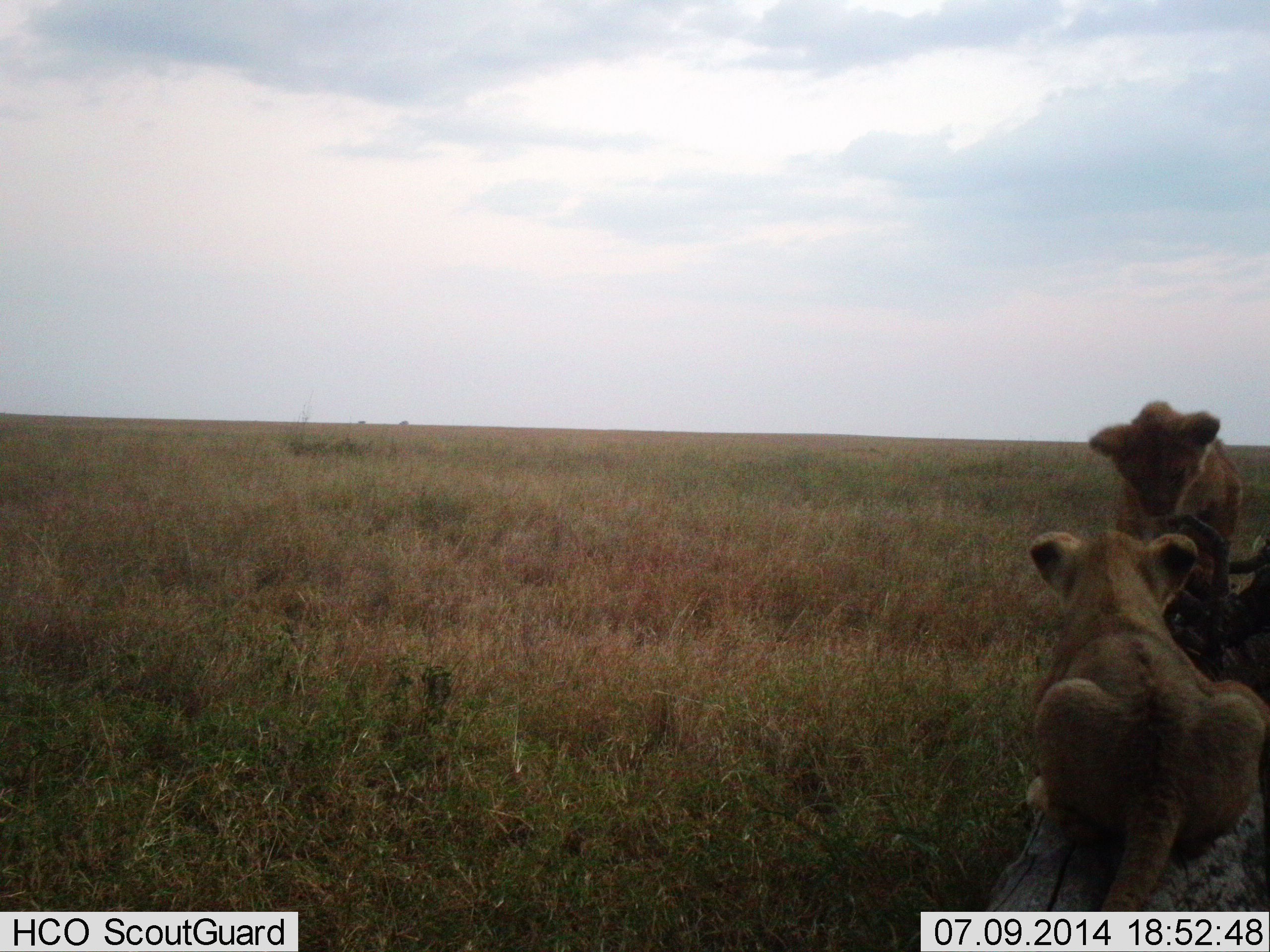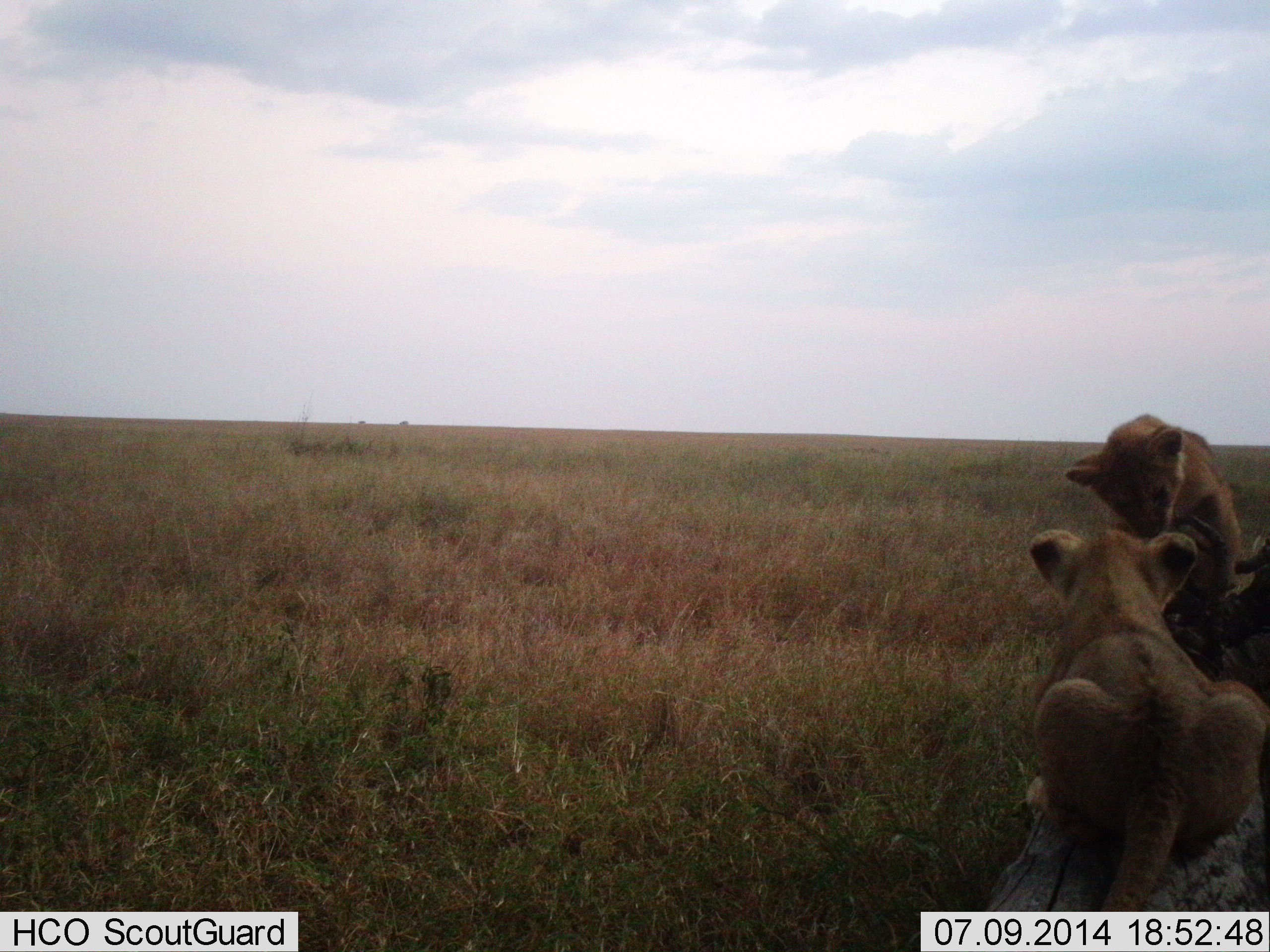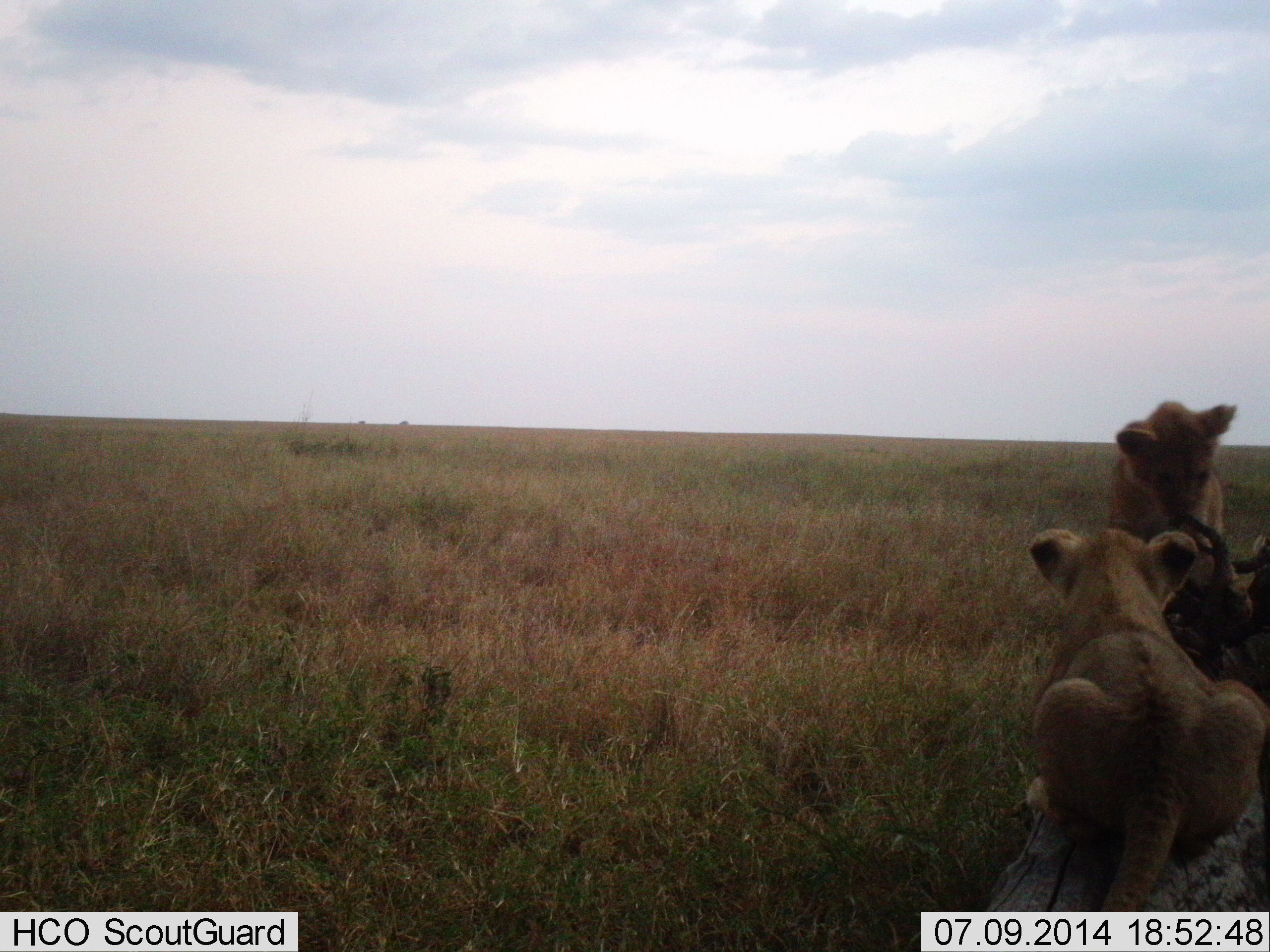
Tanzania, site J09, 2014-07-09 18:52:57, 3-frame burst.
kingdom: Animalia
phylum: Chordata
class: Mammalia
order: Carnivora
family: Felidae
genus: Panthera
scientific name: Panthera leo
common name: lion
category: lionfemale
Lionfemale (lion) (Panthera leo), count 2. Behavior (volunteer vote fractions): standing 0%, resting 40%, moving 0%, interacting 70%. Young present (vote fraction): 70%. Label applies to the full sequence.